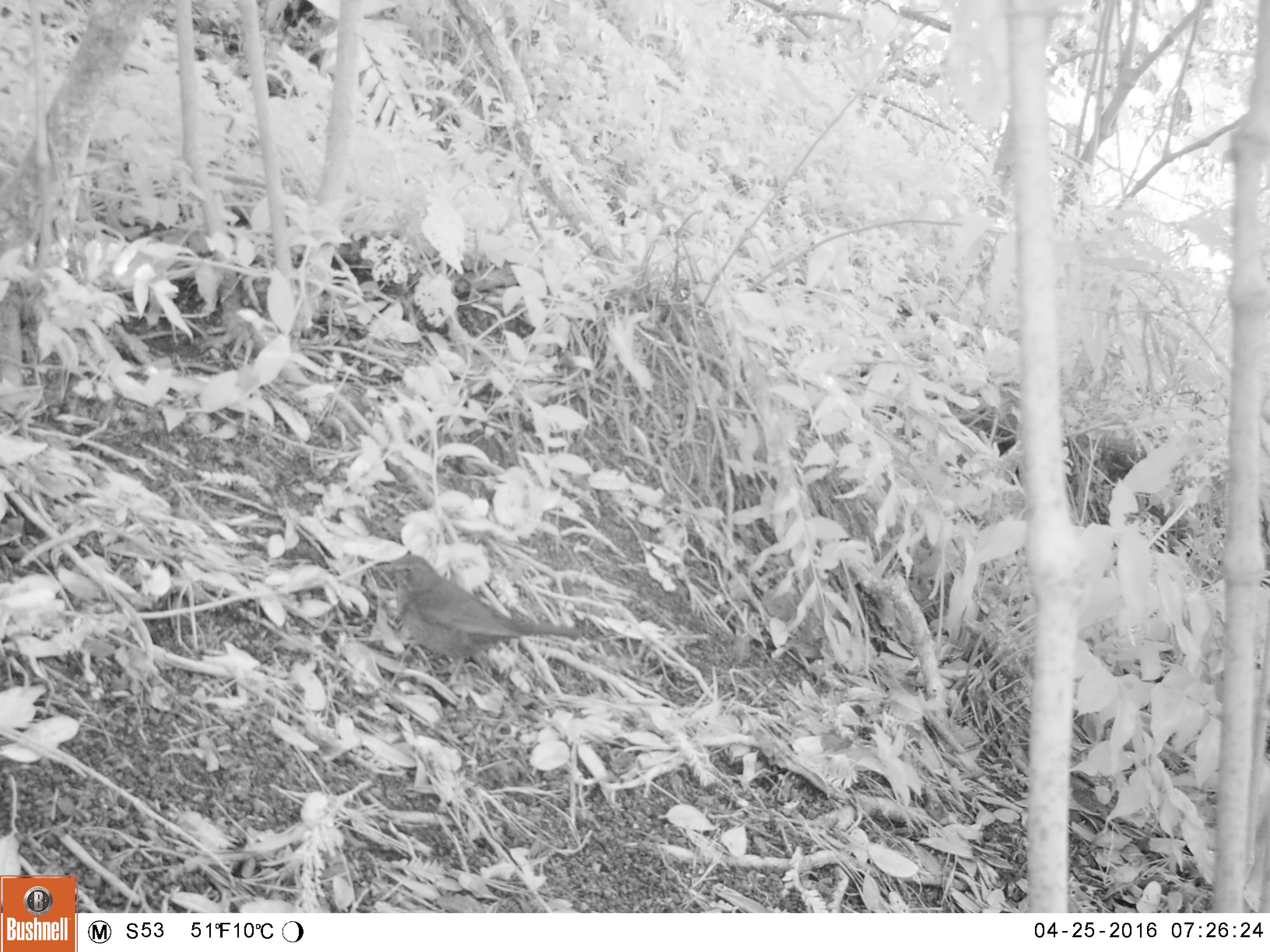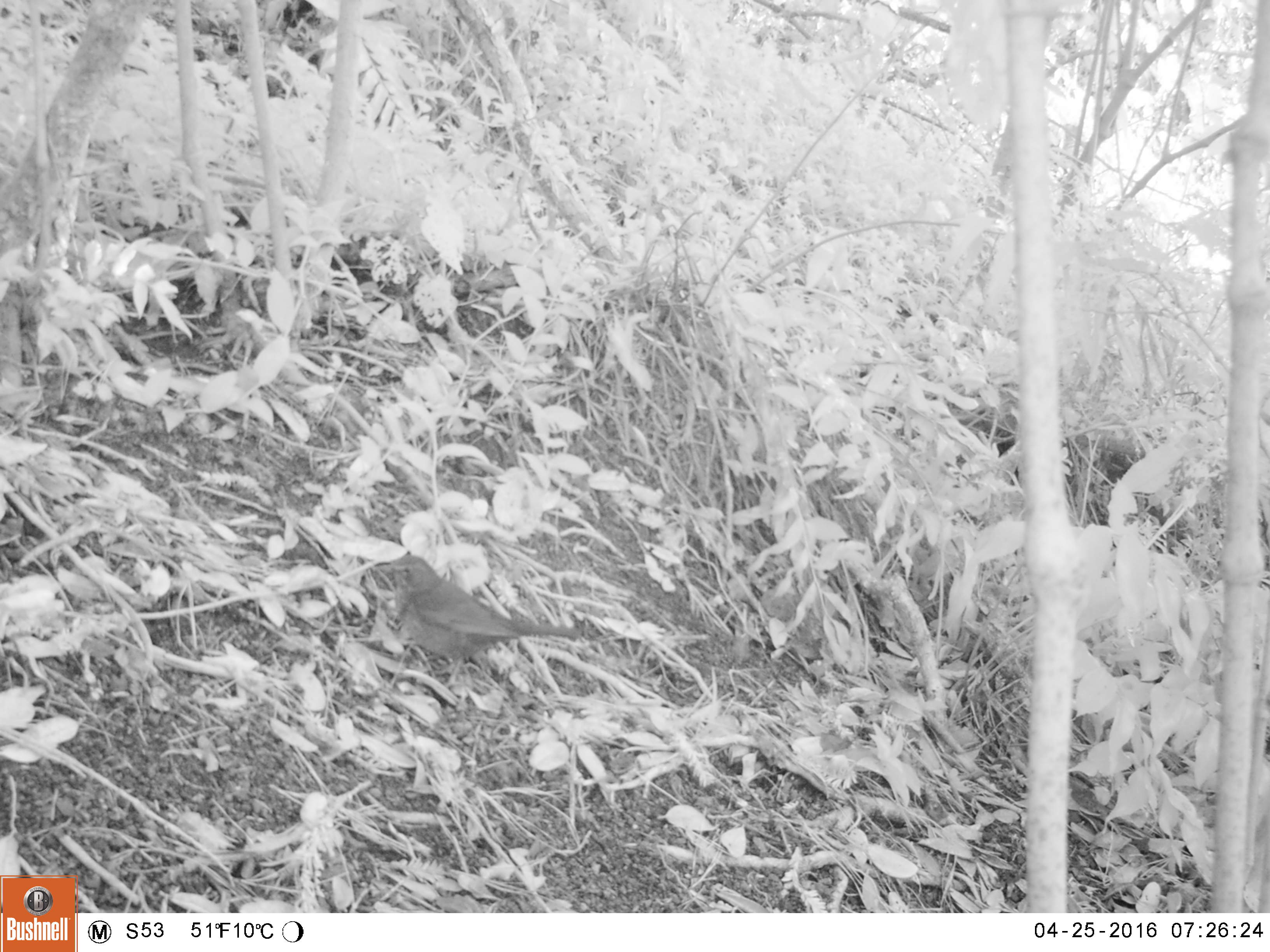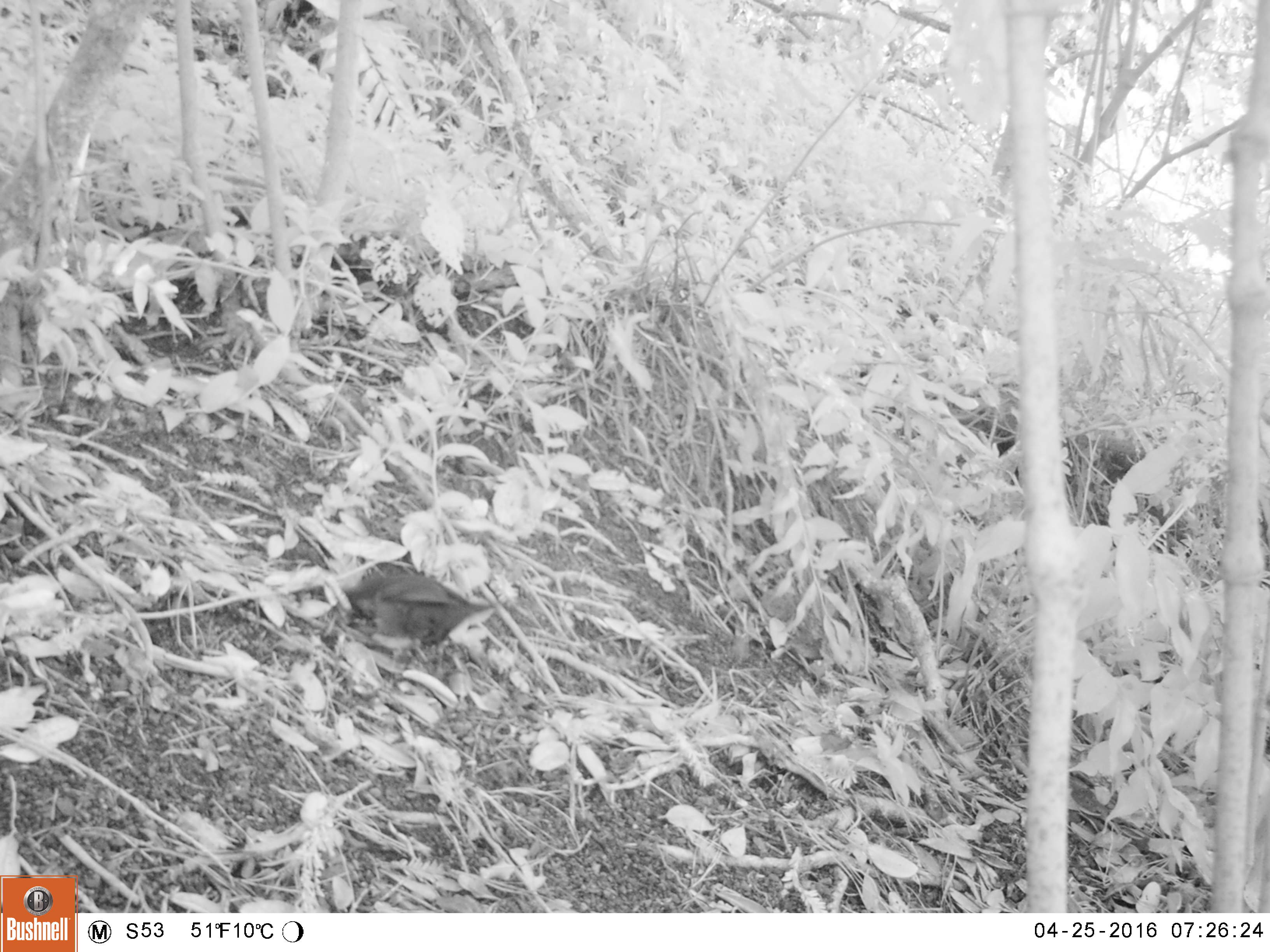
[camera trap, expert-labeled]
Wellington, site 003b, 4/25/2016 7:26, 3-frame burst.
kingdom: Animalia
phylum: Chordata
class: Aves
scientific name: Aves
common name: bird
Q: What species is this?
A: Bird (Aves).